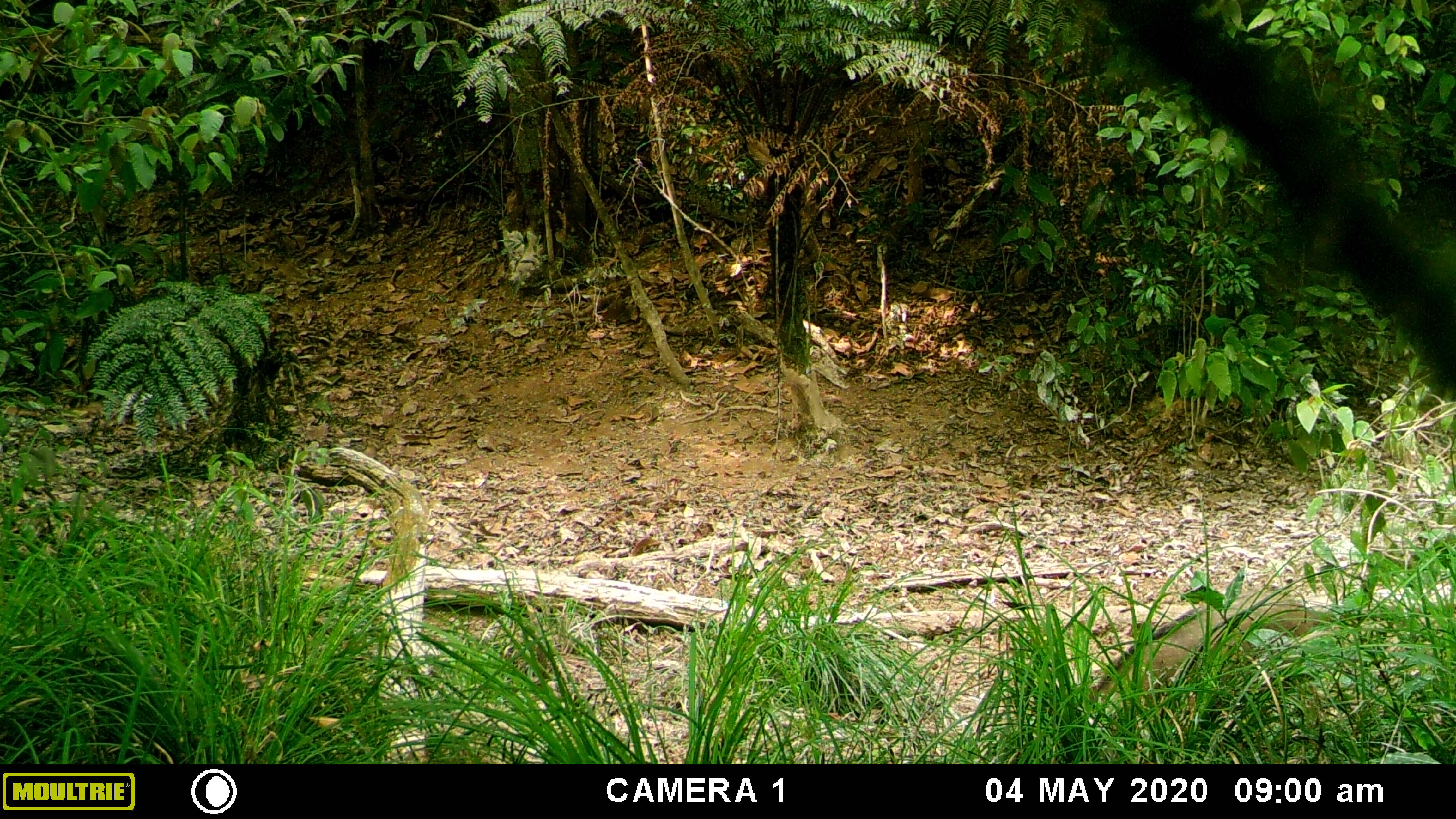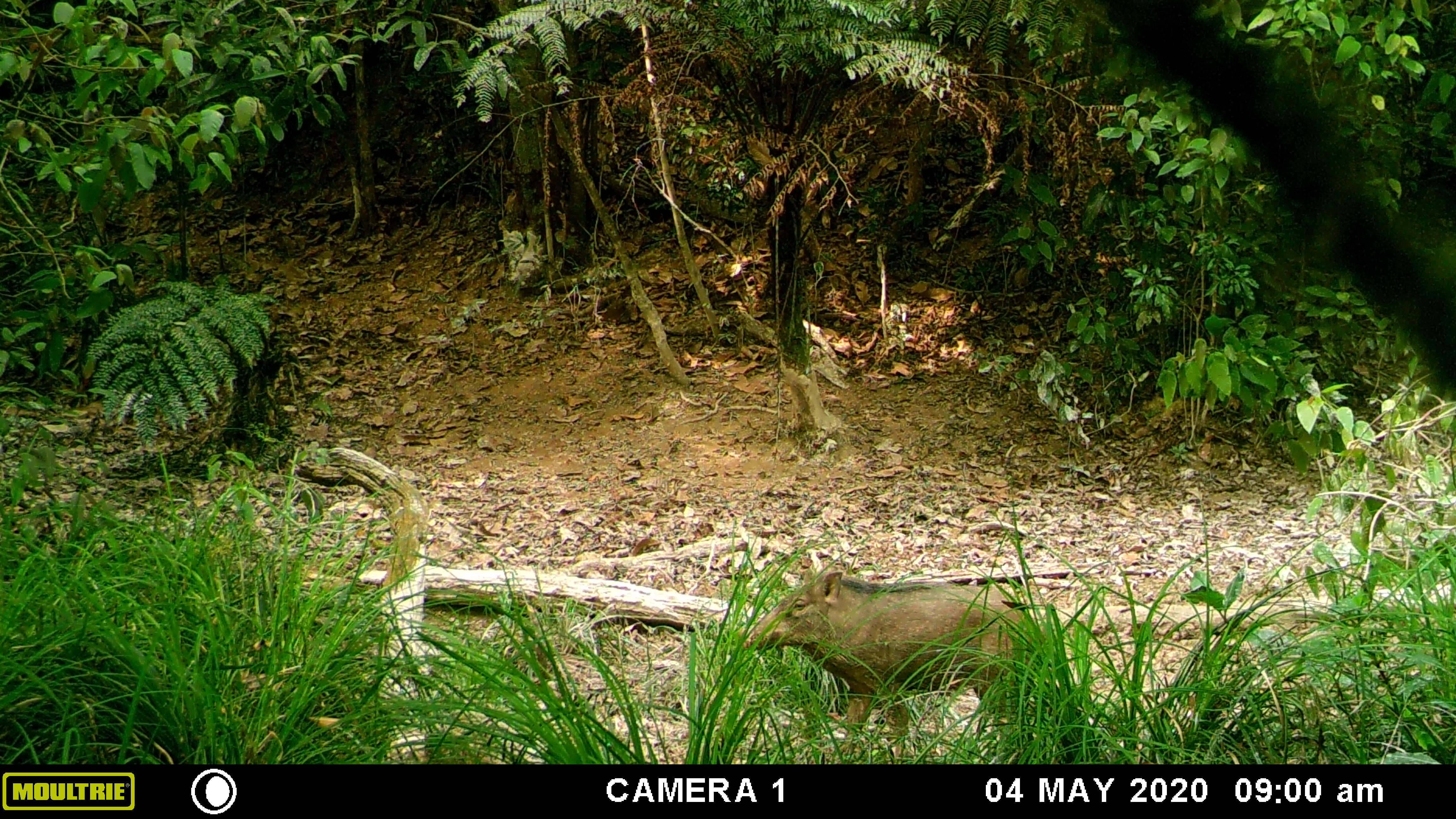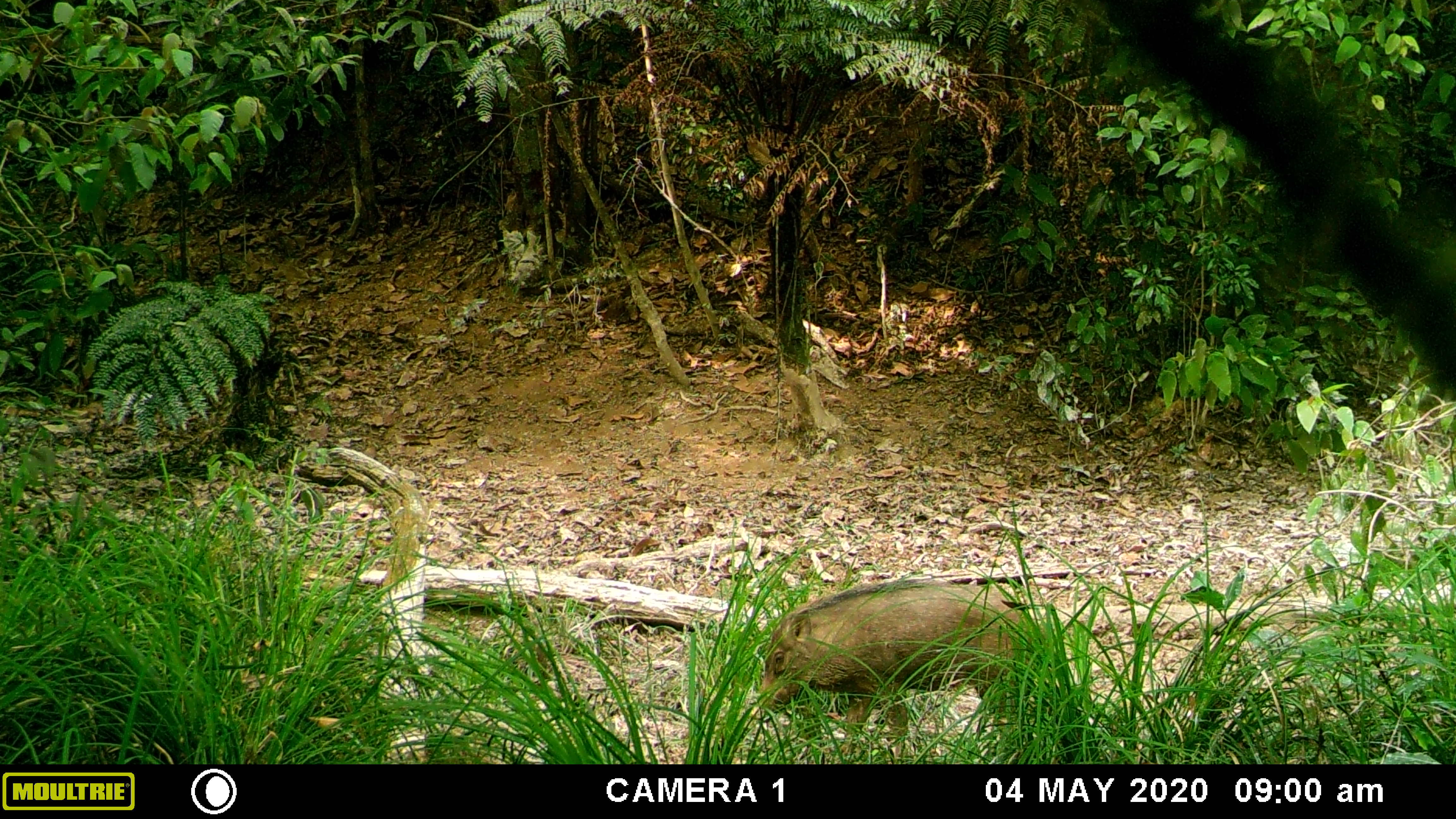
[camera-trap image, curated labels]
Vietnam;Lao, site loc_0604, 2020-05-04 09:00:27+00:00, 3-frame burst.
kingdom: Animalia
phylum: Chordata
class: Mammalia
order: Artiodactyla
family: Suidae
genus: Sus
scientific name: Sus scrofa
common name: eurasian wild pig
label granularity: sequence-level